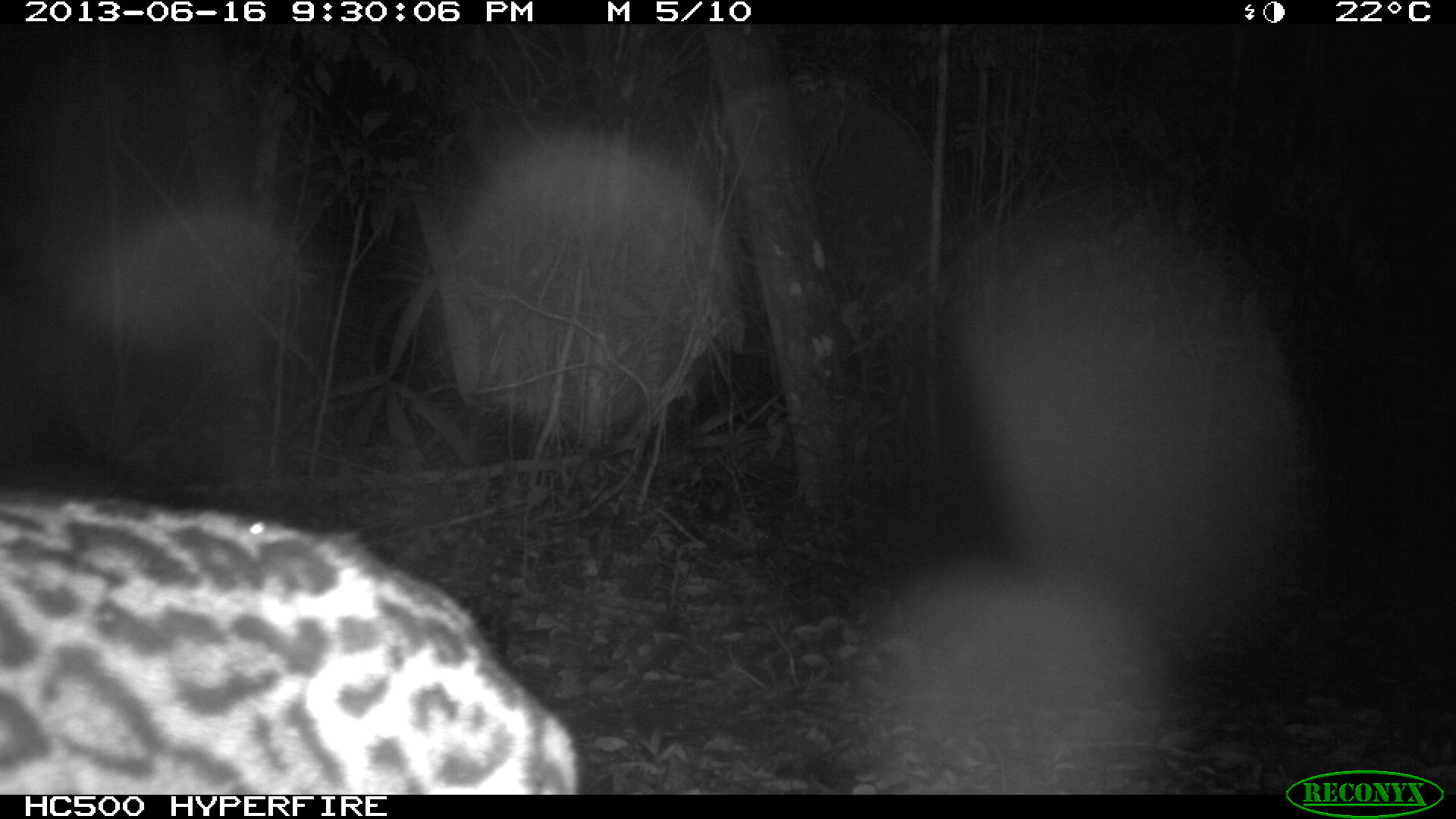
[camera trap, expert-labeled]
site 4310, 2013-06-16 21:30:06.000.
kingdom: Animalia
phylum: Chordata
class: Mammalia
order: Carnivora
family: Felidae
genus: Leopardus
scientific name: Leopardus pardalis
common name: ocelot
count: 1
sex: female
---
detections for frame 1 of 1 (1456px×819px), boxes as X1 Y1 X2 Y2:
leopardus pardalis: 0 496 579 794